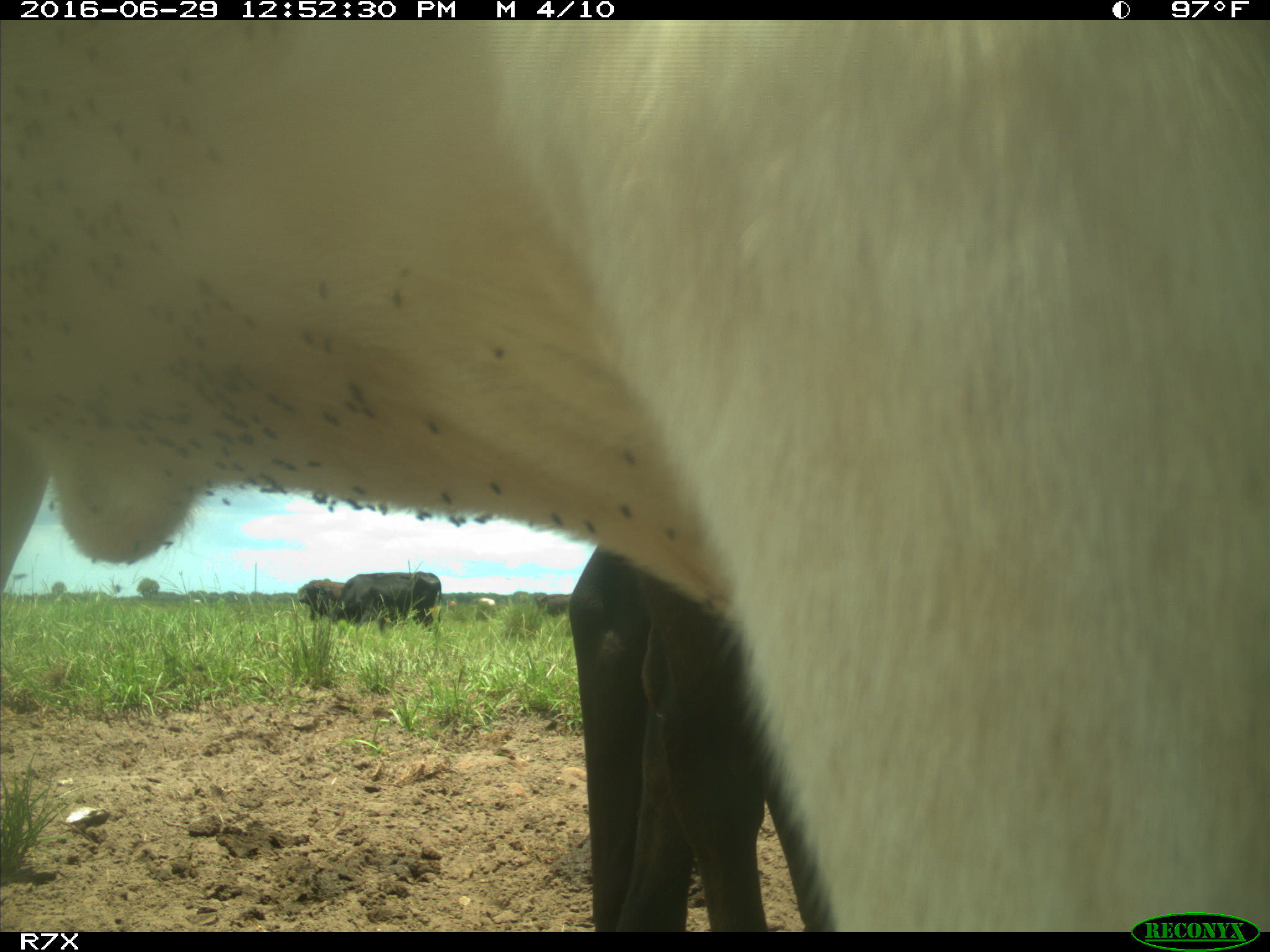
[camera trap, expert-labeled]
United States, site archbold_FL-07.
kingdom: Animalia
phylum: Chordata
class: Mammalia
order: Artiodactyla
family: Bovidae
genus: Bos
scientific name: Bos taurus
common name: domestic cow